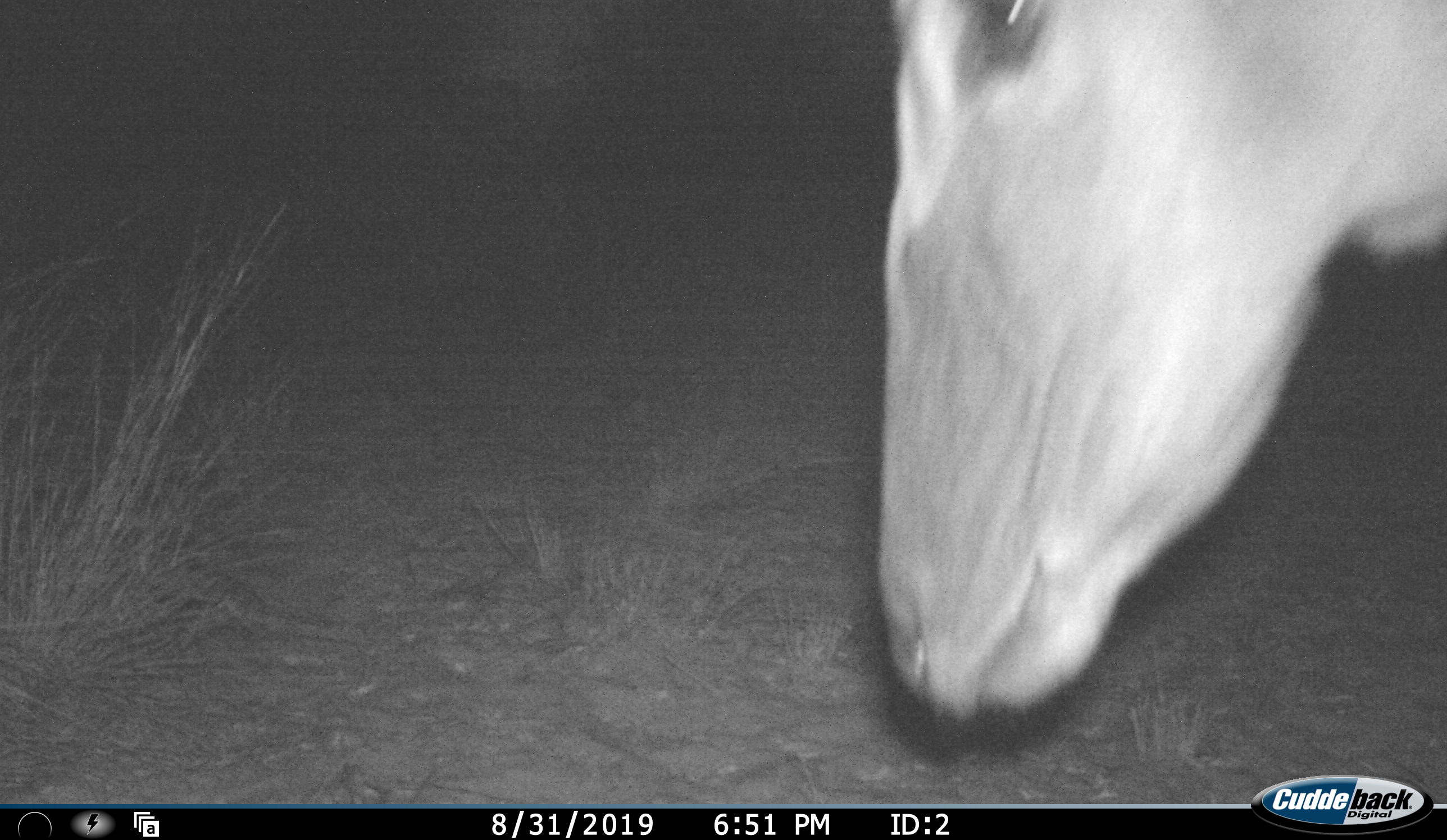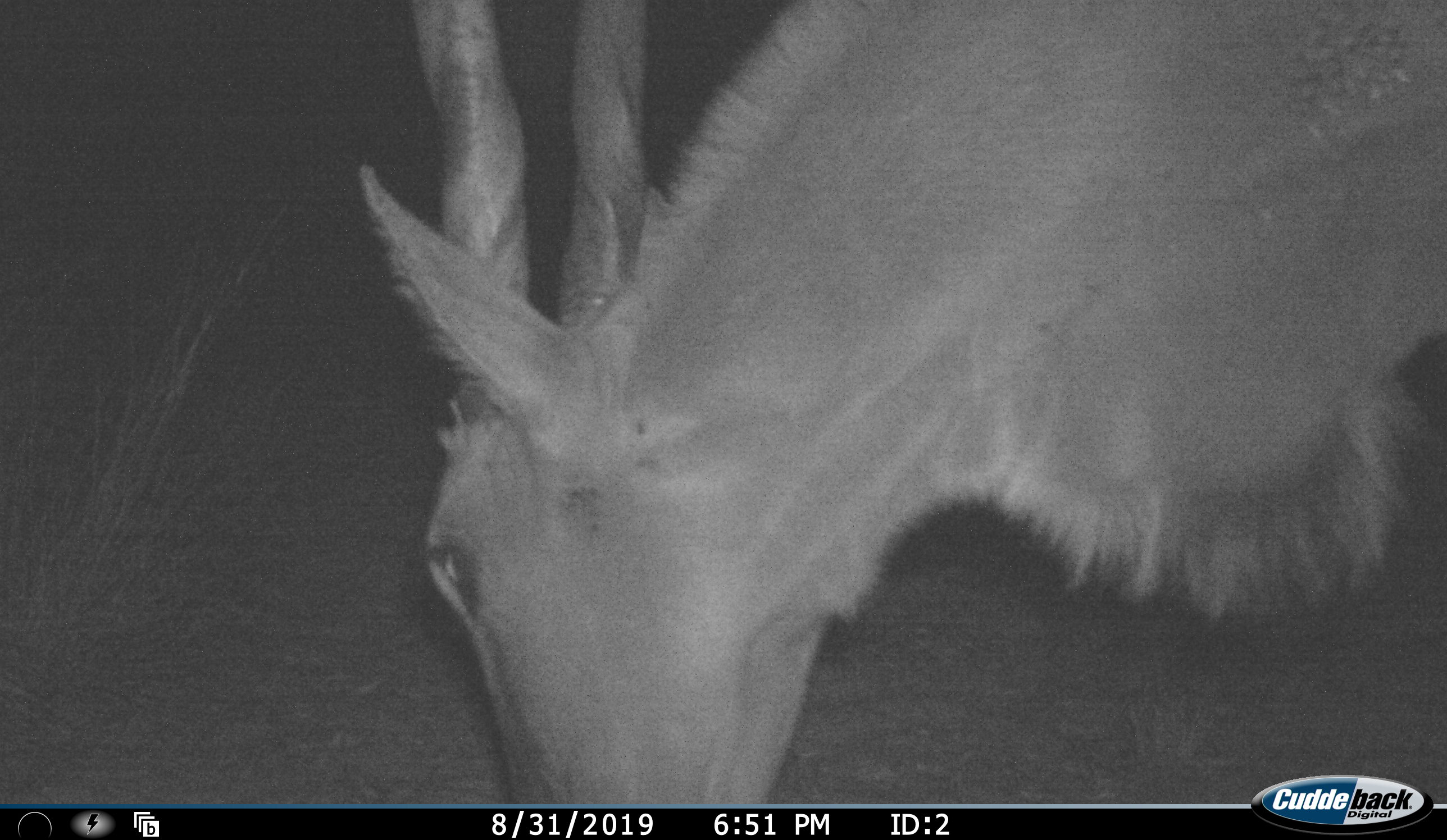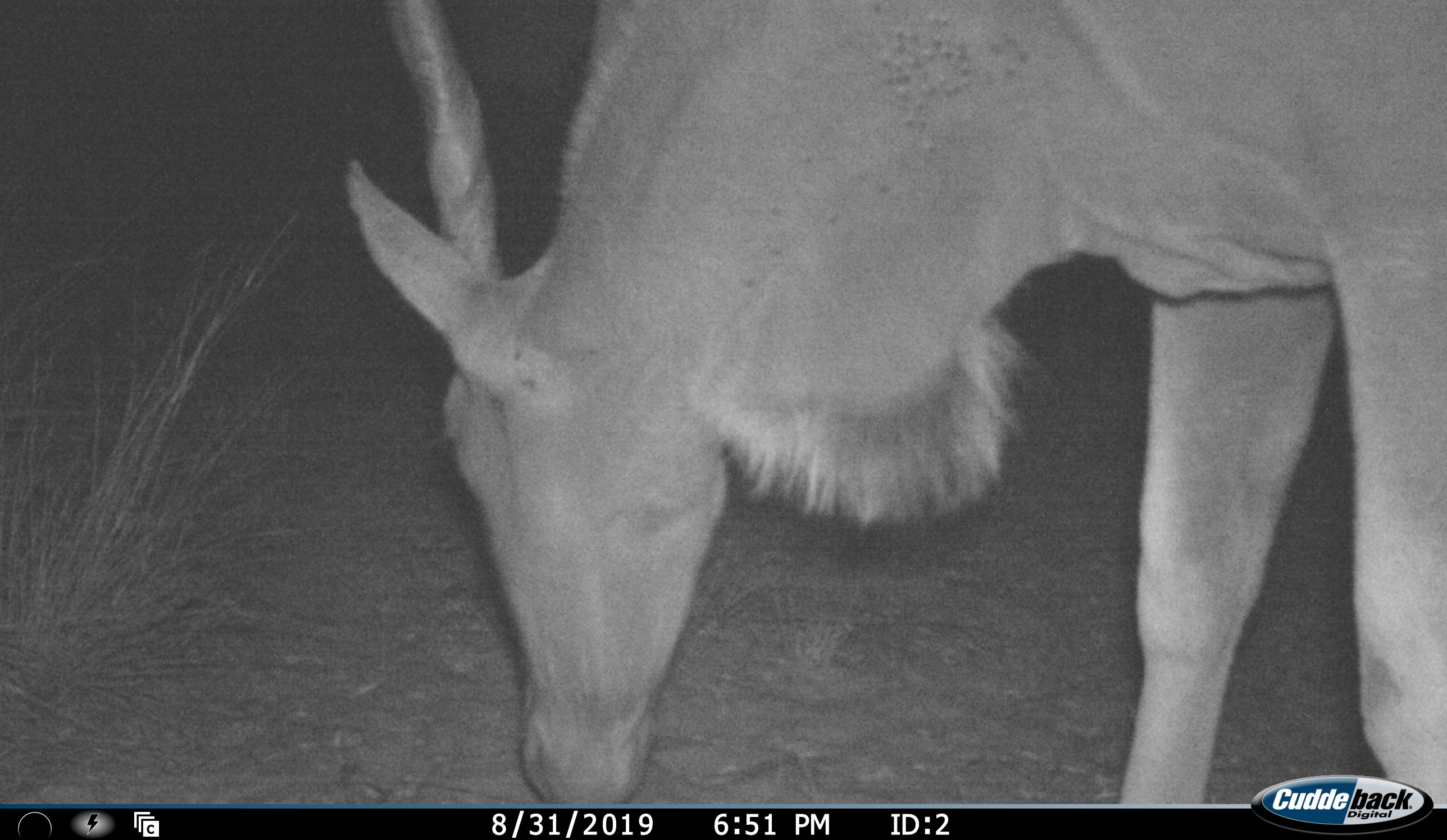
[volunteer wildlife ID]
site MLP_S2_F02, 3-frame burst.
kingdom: Animalia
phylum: Chordata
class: Mammalia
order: Artiodactyla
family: Bovidae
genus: Tragelaphus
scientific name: Tragelaphus oryx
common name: eland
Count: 1.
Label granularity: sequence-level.